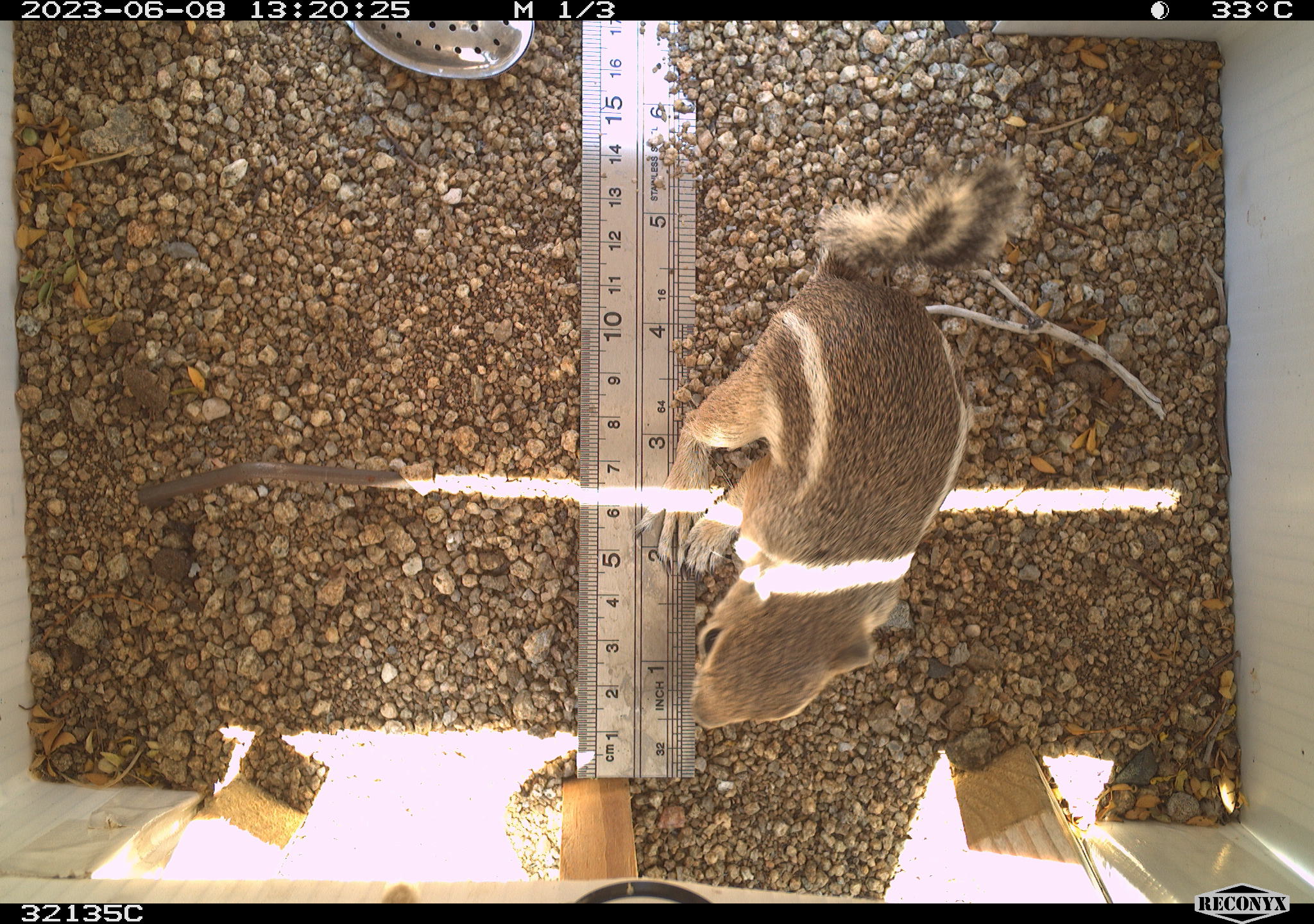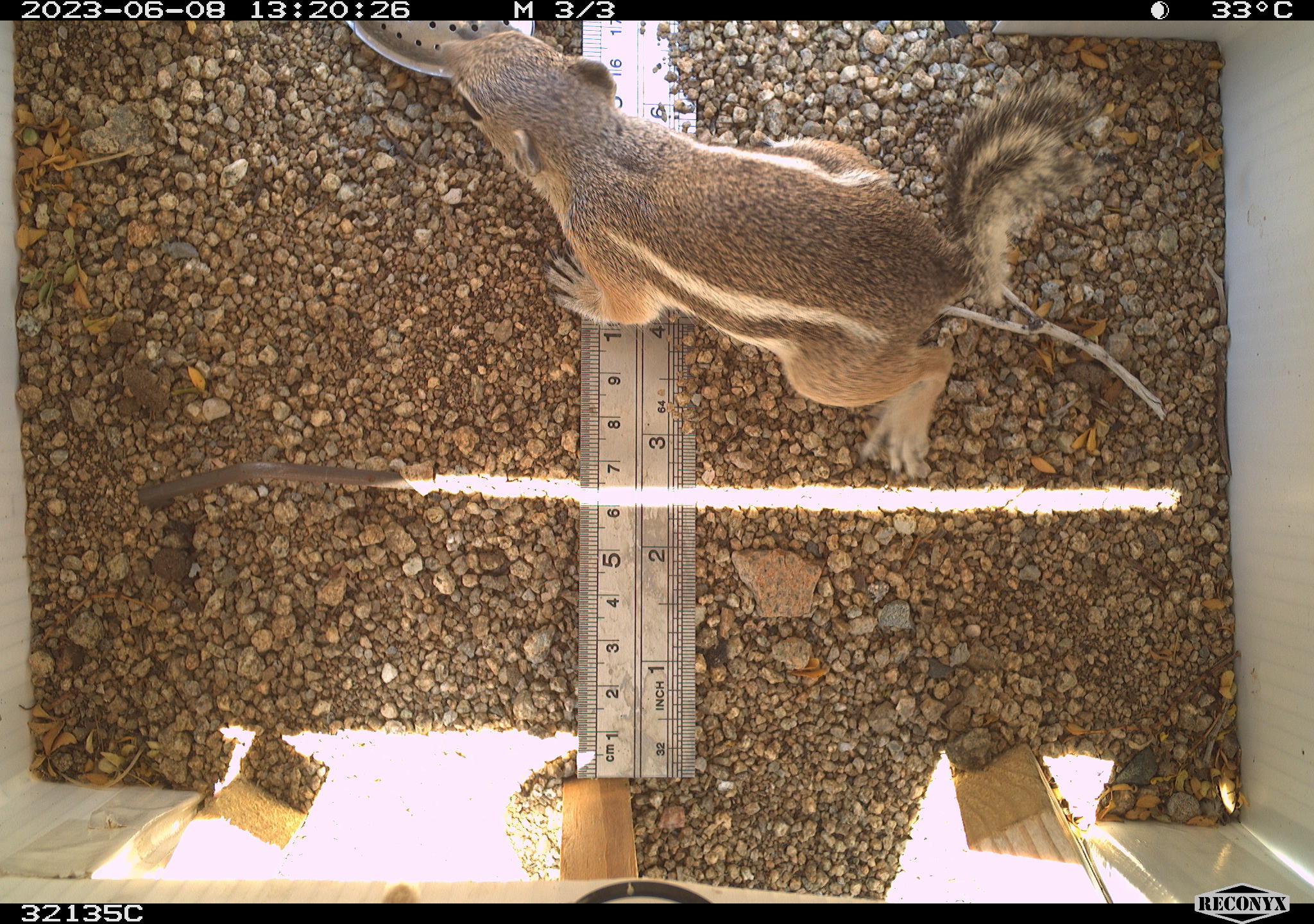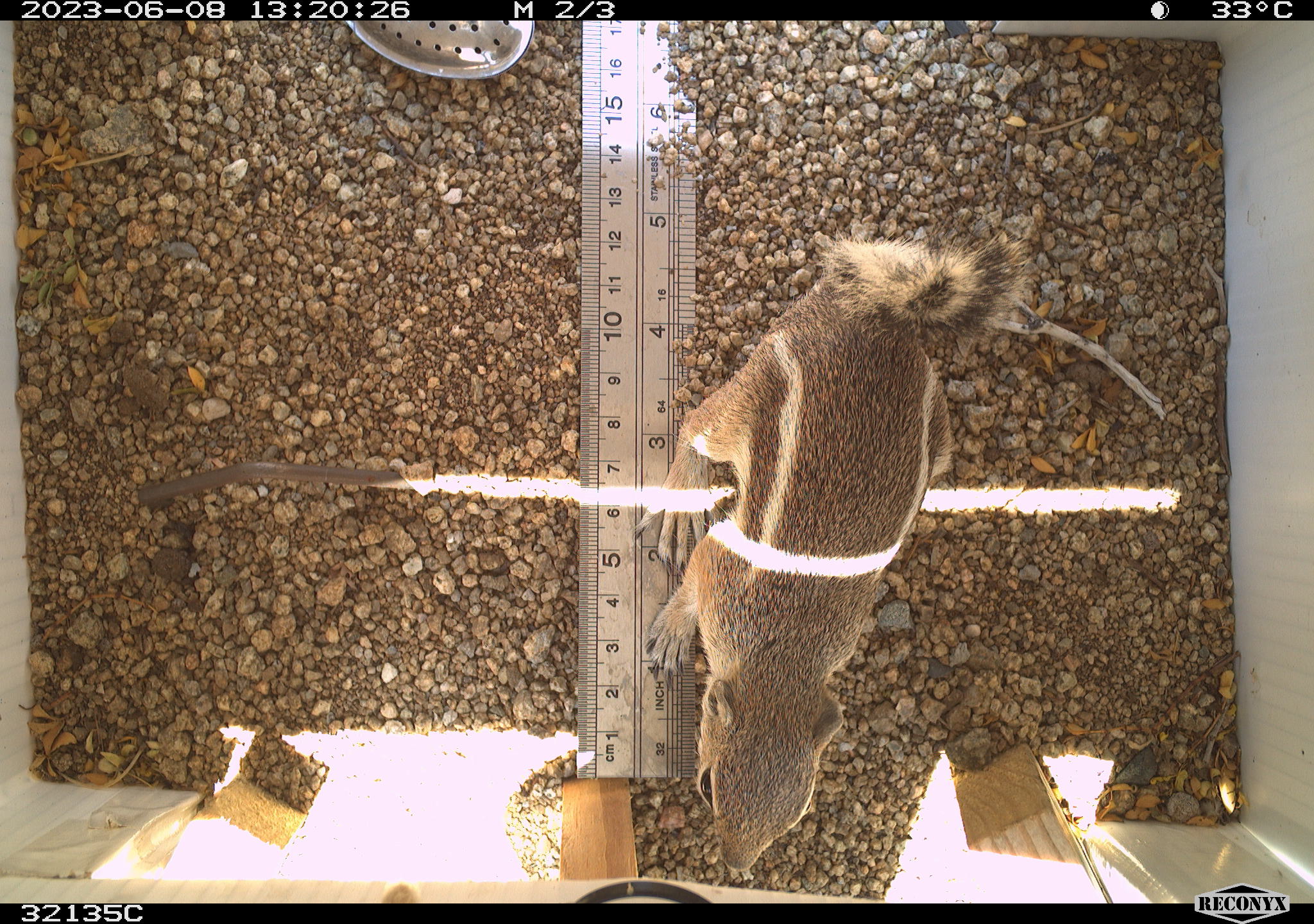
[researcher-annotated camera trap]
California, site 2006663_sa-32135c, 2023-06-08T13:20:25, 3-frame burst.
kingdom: Animalia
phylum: Chordata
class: Mammalia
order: Rodentia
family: Sciuridae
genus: Ammospermophilus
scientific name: Ammospermophilus leucurus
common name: white-tailed antelope squirrel